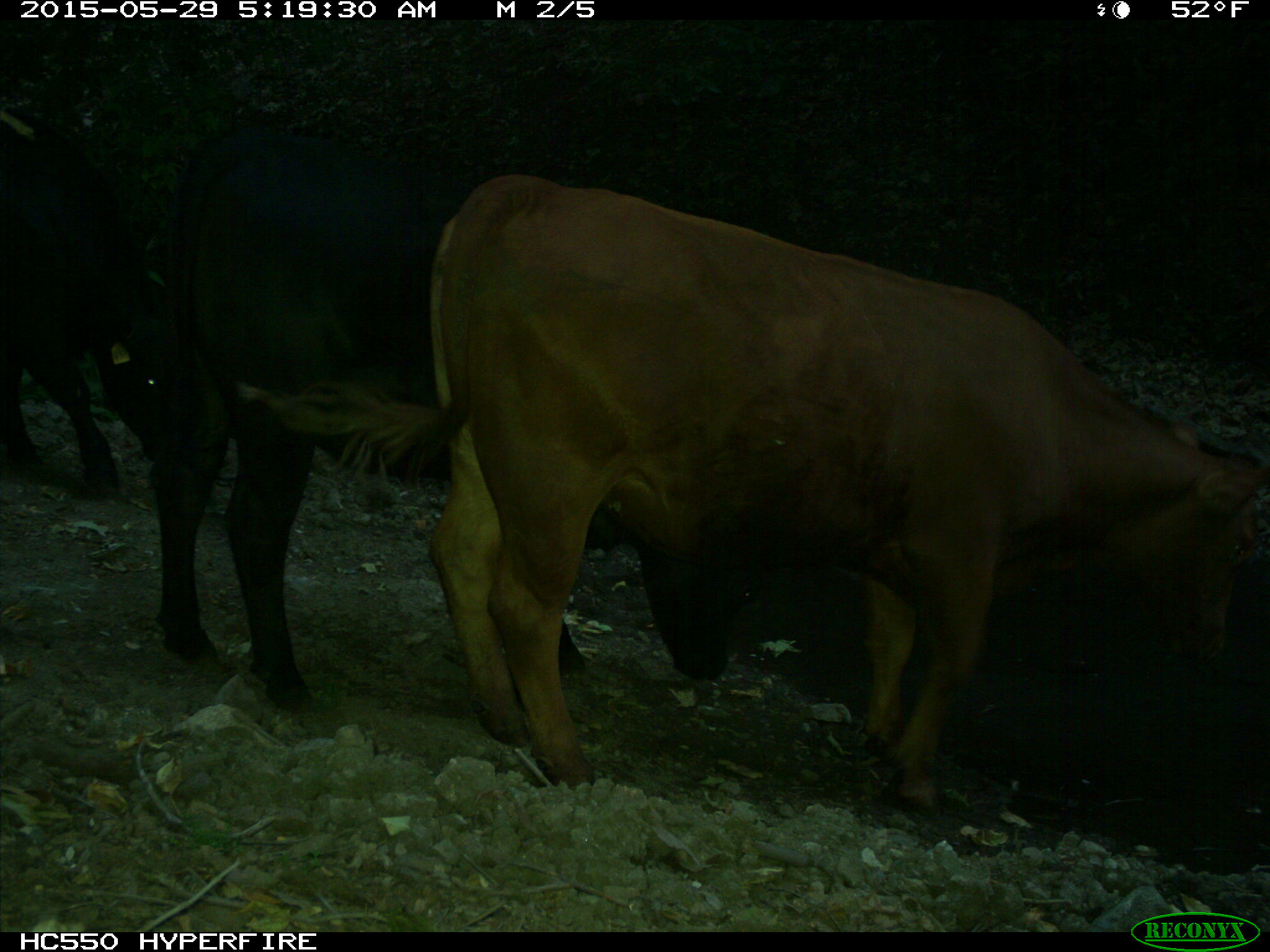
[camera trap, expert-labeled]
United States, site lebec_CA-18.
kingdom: Animalia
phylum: Chordata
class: Mammalia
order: Artiodactyla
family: Bovidae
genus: Bos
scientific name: Bos taurus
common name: domestic cow